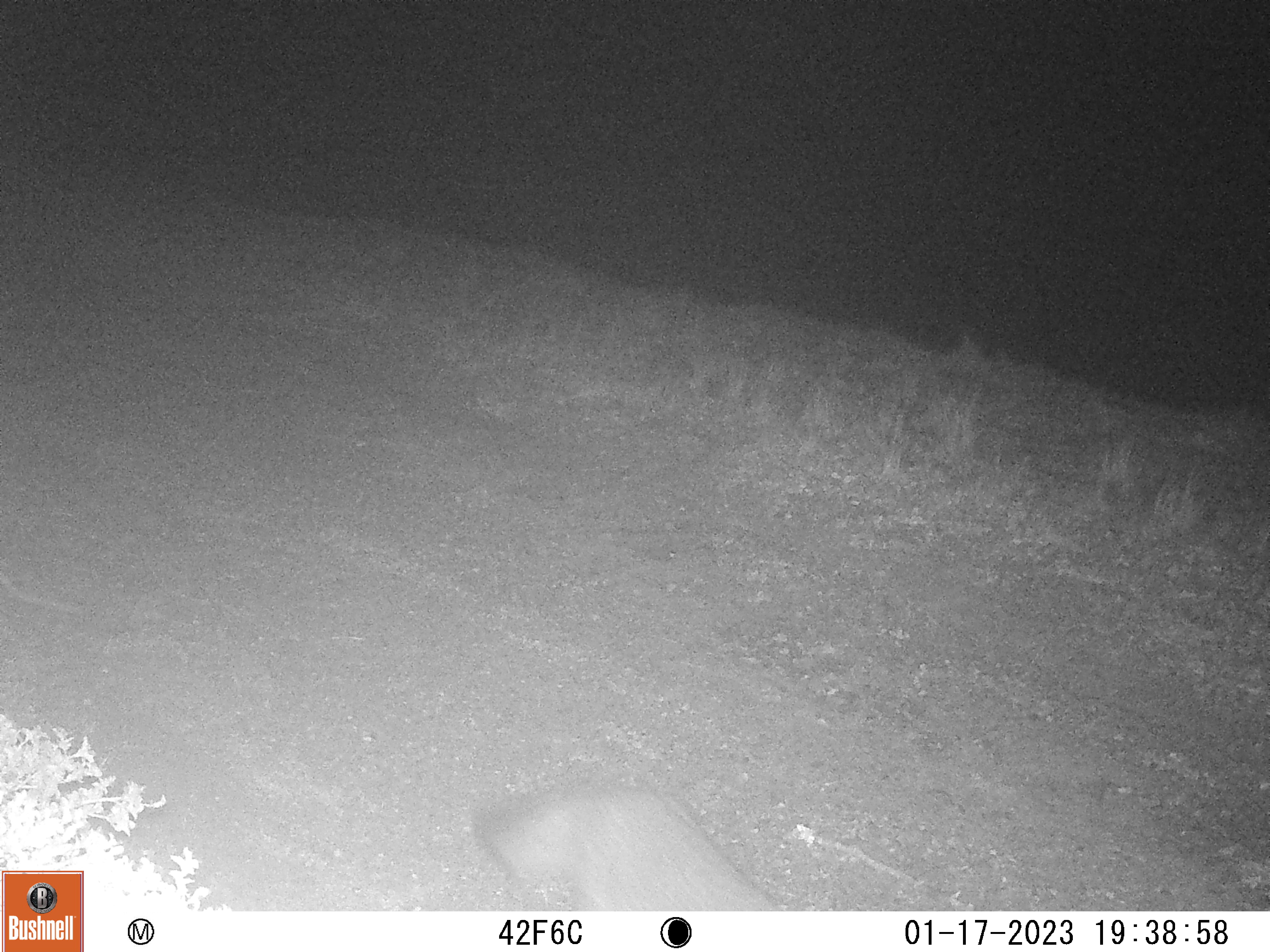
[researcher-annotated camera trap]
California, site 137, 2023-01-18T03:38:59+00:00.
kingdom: Animalia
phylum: Chordata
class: Mammalia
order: Carnivora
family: Canidae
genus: Urocyon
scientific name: Urocyon cinereoargenteus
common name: gray fox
Gray fox (Urocyon cinereoargenteus).